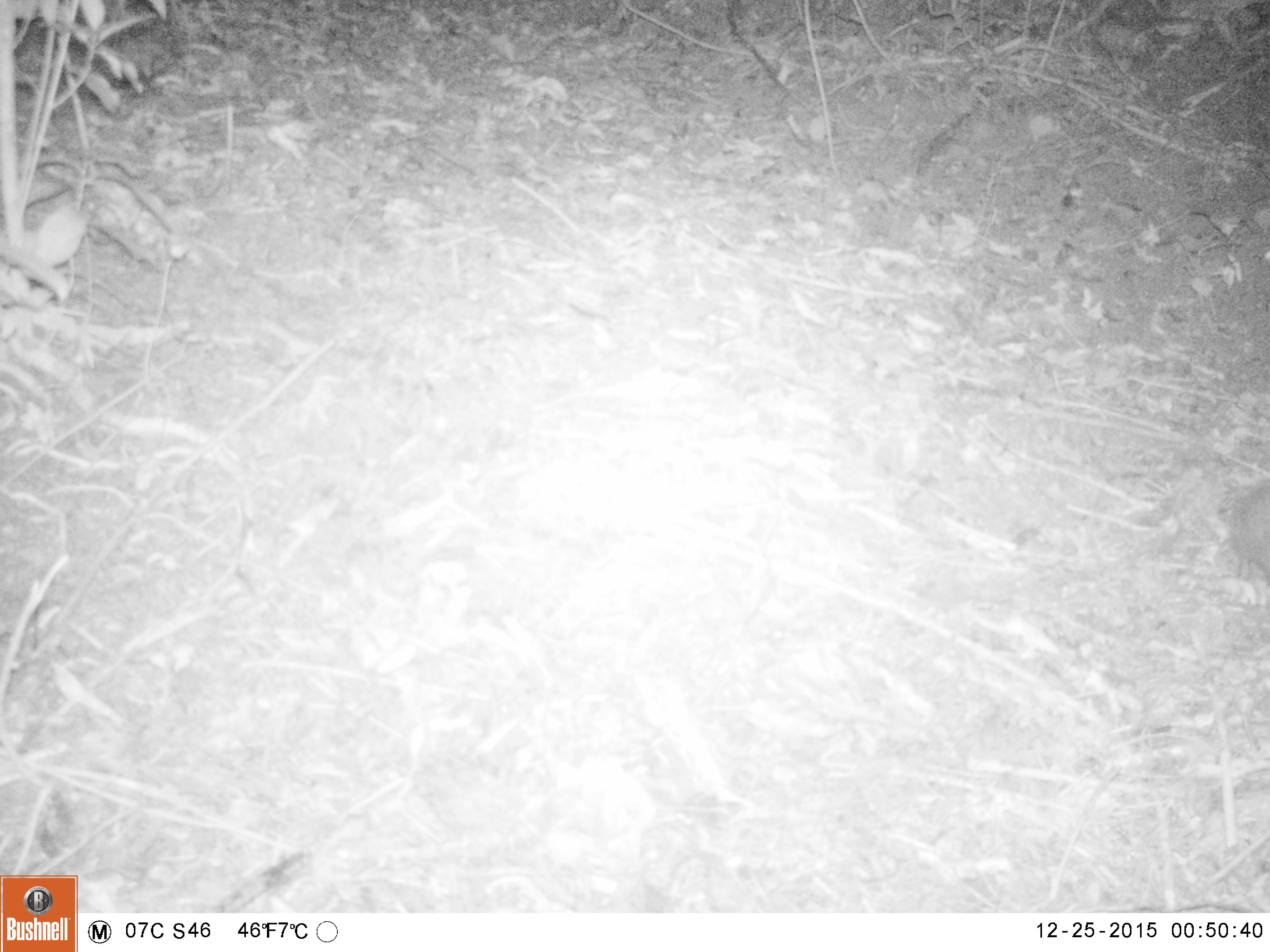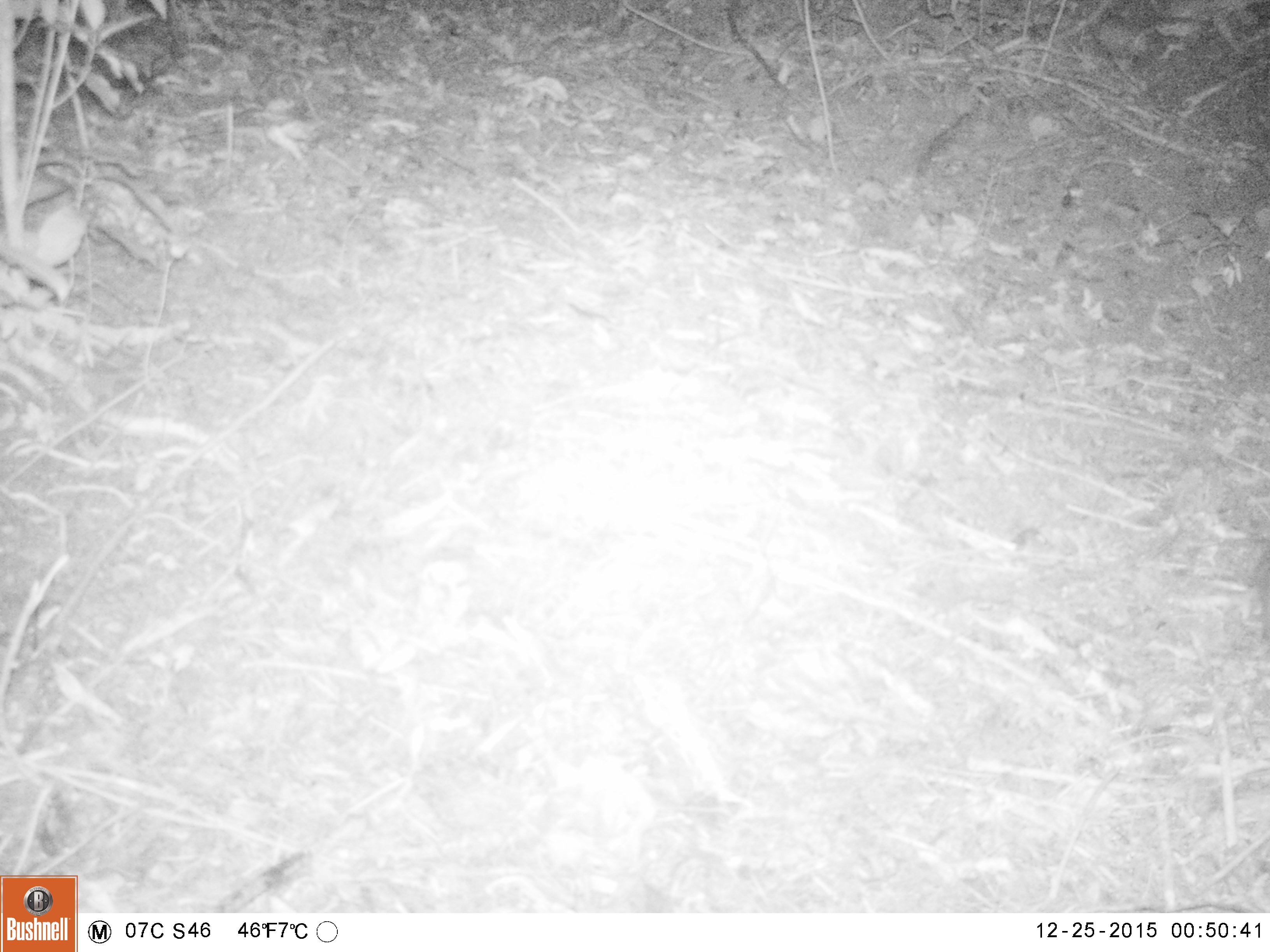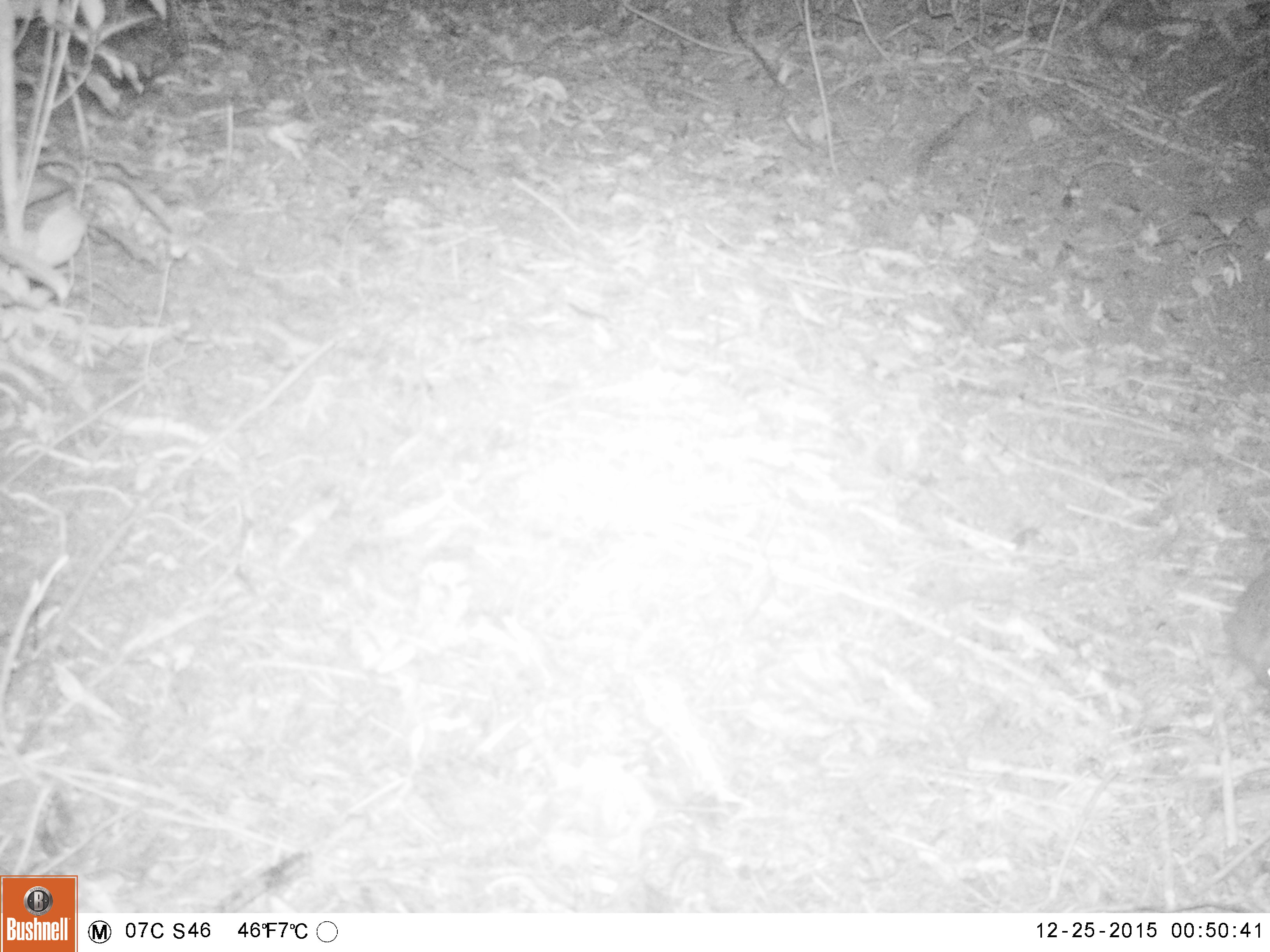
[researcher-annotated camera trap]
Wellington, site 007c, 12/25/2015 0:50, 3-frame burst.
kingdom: Animalia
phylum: Chordata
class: Mammalia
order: Eulipotyphla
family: Erinaceidae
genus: Erinaceus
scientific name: Erinaceus europaeus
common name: hedgehog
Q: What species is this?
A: Hedgehog (Erinaceus europaeus).